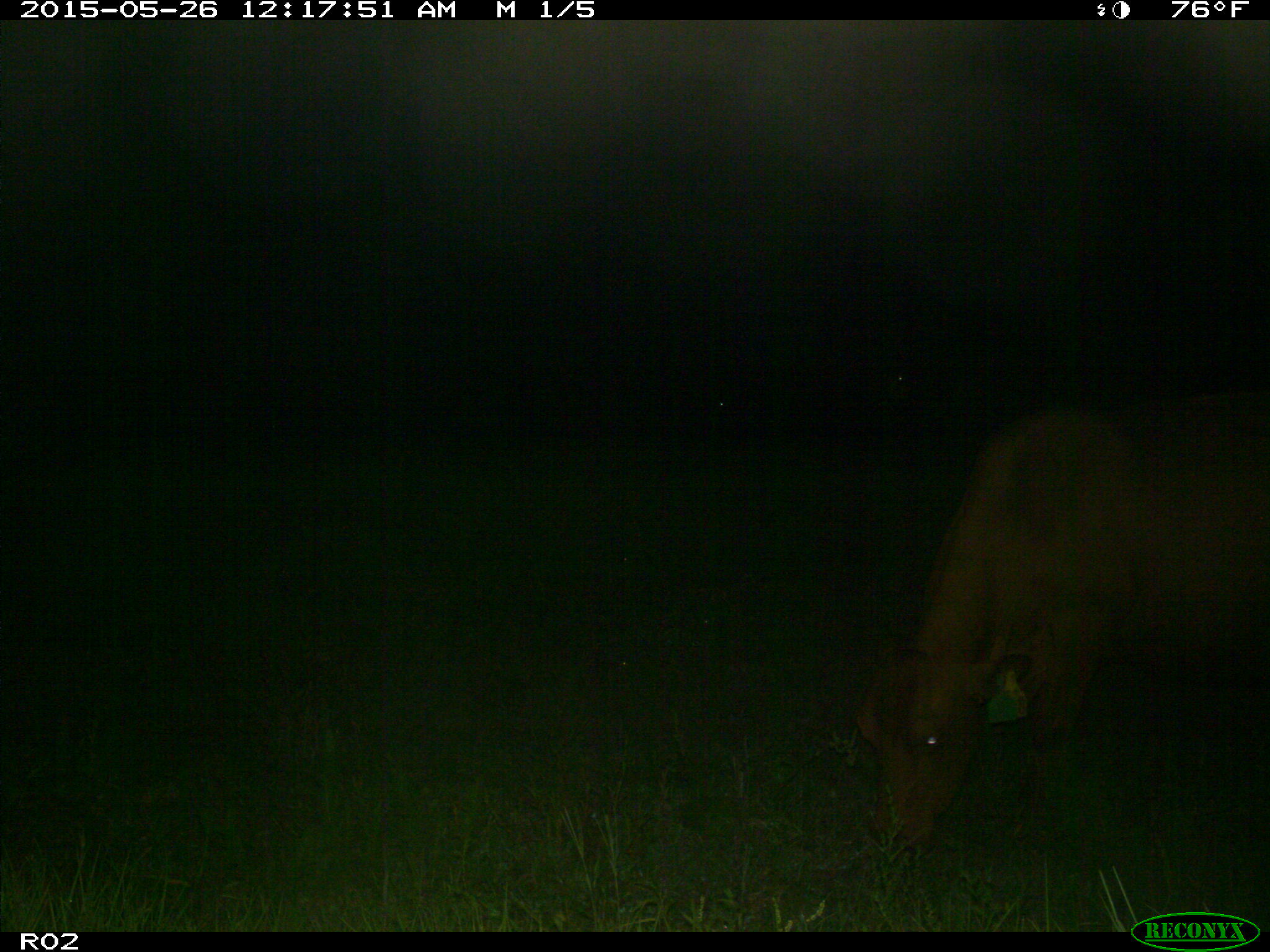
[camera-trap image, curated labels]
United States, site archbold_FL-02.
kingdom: Animalia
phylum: Chordata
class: Mammalia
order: Artiodactyla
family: Bovidae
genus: Bos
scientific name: Bos taurus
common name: domestic cow